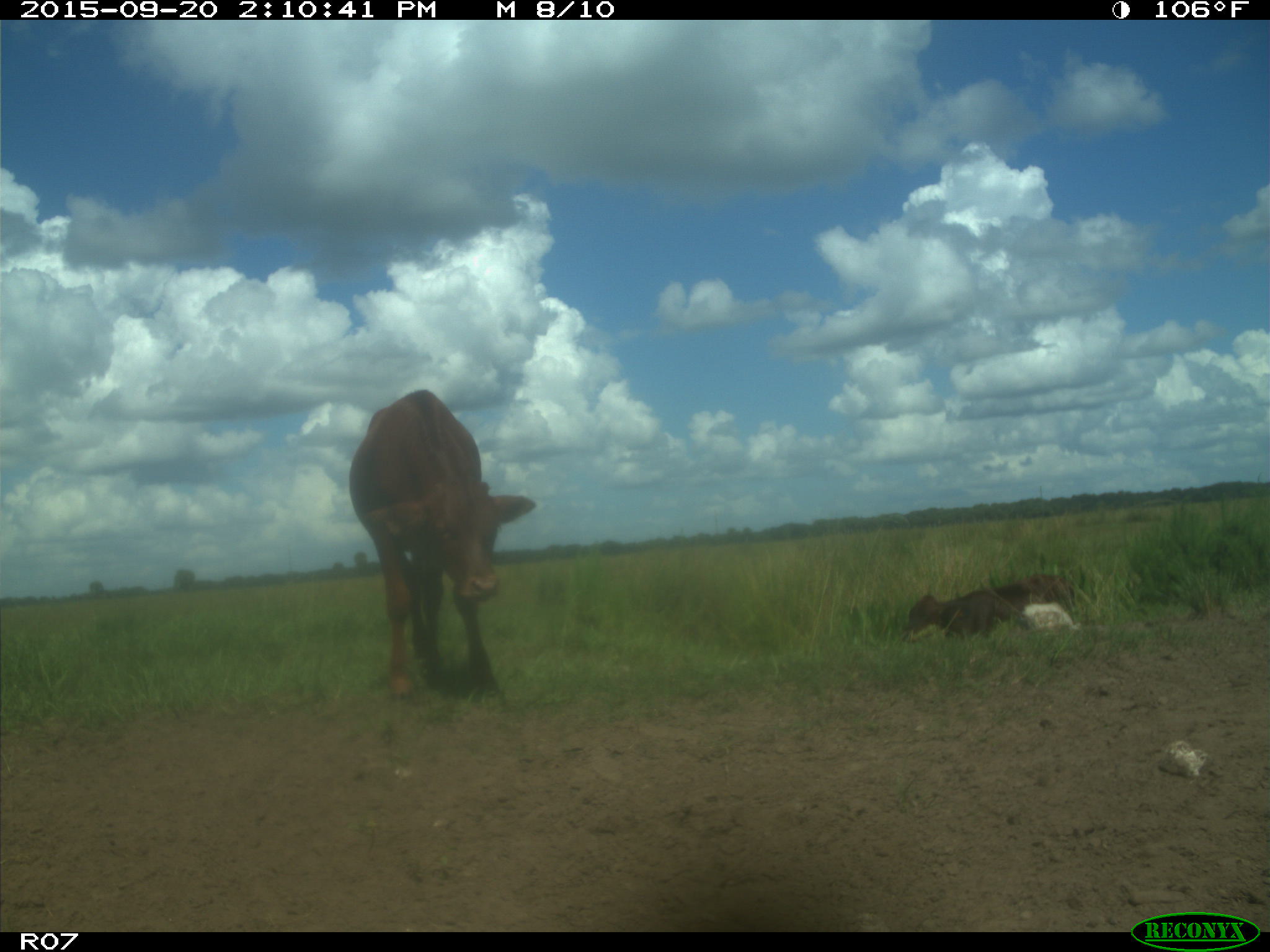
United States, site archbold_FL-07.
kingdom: Animalia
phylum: Chordata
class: Mammalia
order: Artiodactyla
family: Bovidae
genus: Bos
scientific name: Bos taurus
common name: domestic cow